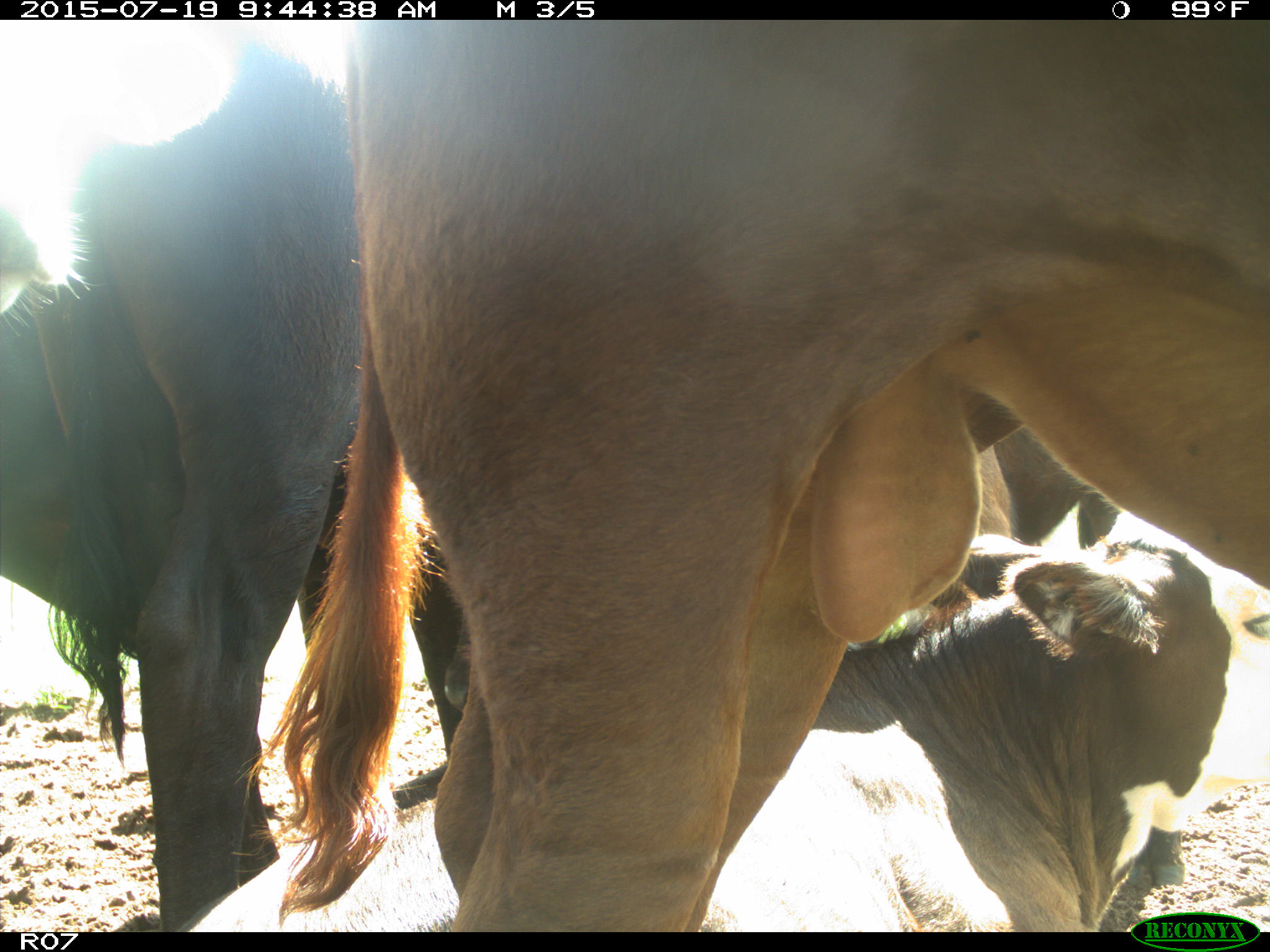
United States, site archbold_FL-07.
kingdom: Animalia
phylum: Chordata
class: Mammalia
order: Artiodactyla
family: Bovidae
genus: Bos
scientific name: Bos taurus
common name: domestic cow